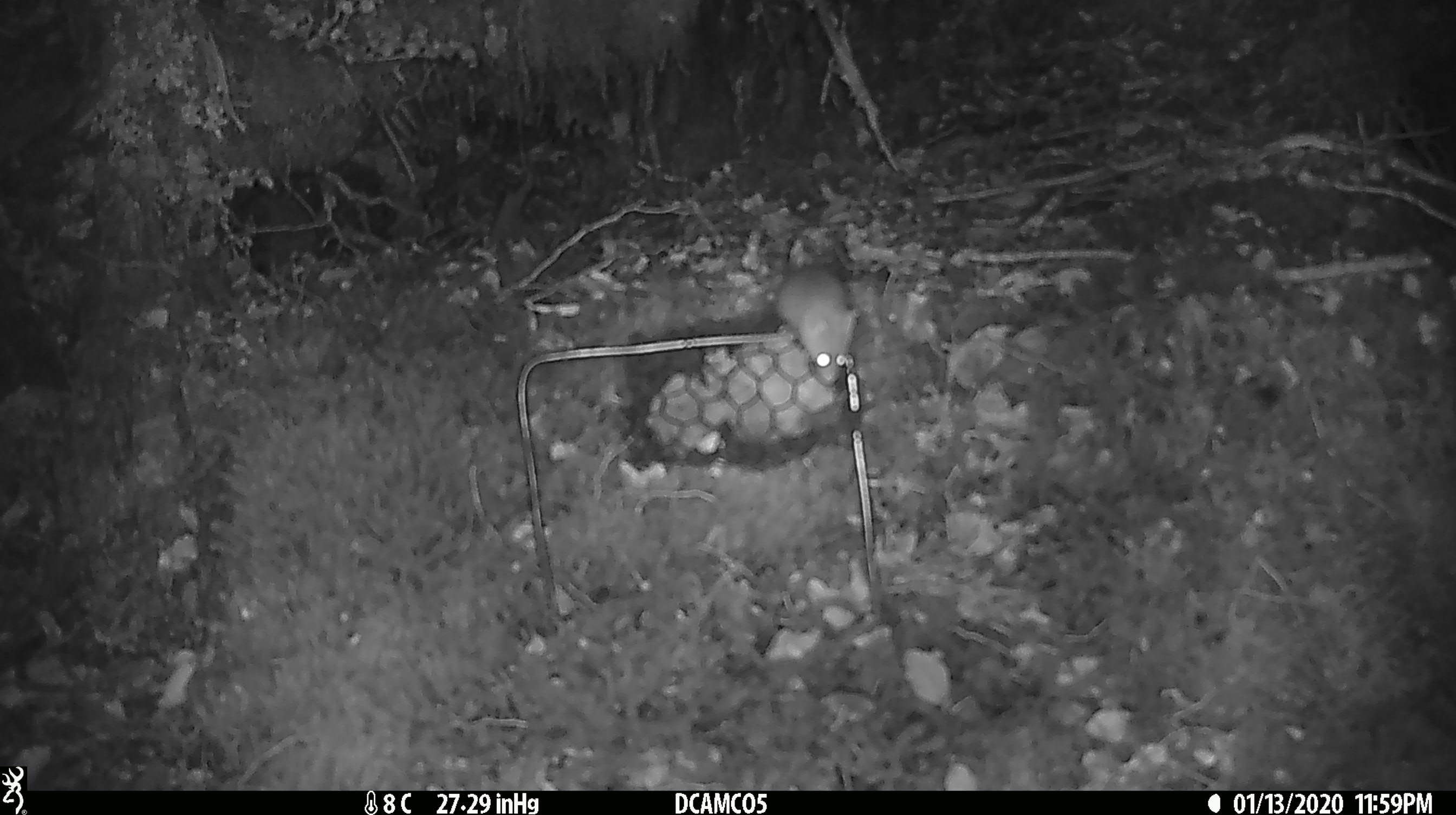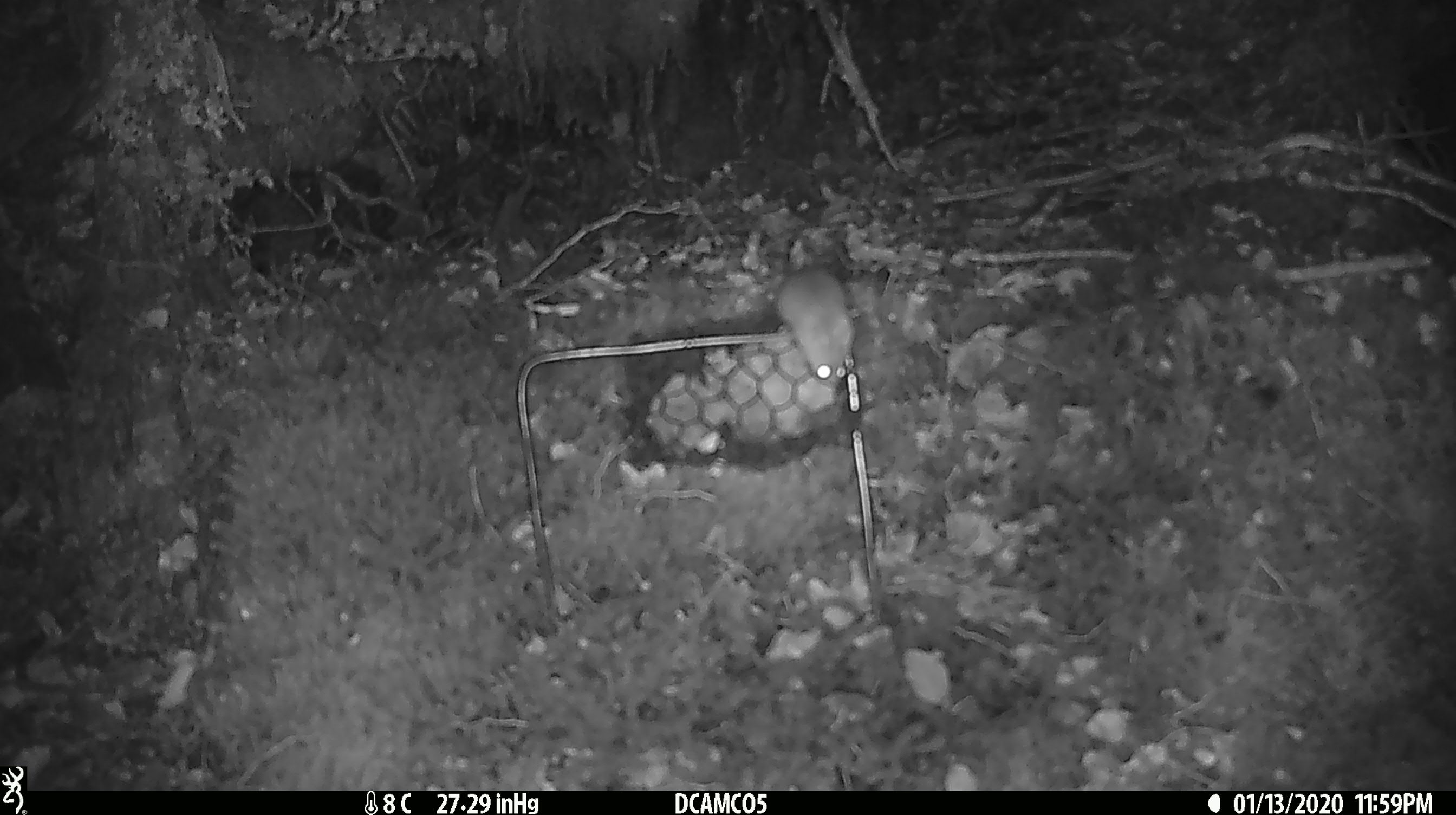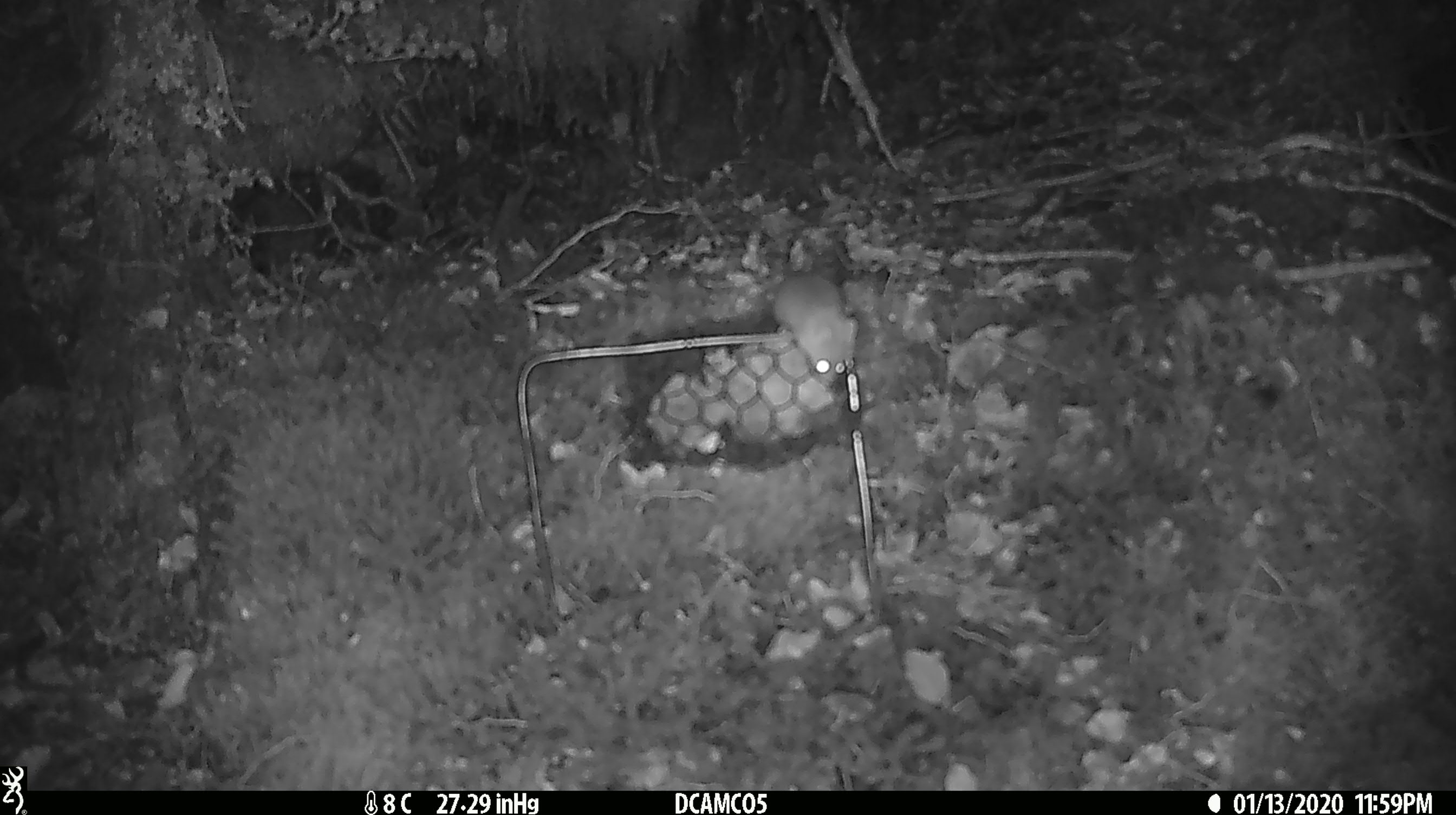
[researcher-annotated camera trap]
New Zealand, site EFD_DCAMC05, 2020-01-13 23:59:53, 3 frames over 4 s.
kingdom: Animalia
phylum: Chordata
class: Mammalia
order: Rodentia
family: Muridae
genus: Mus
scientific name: Mus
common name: mouse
Mouse (Mus).